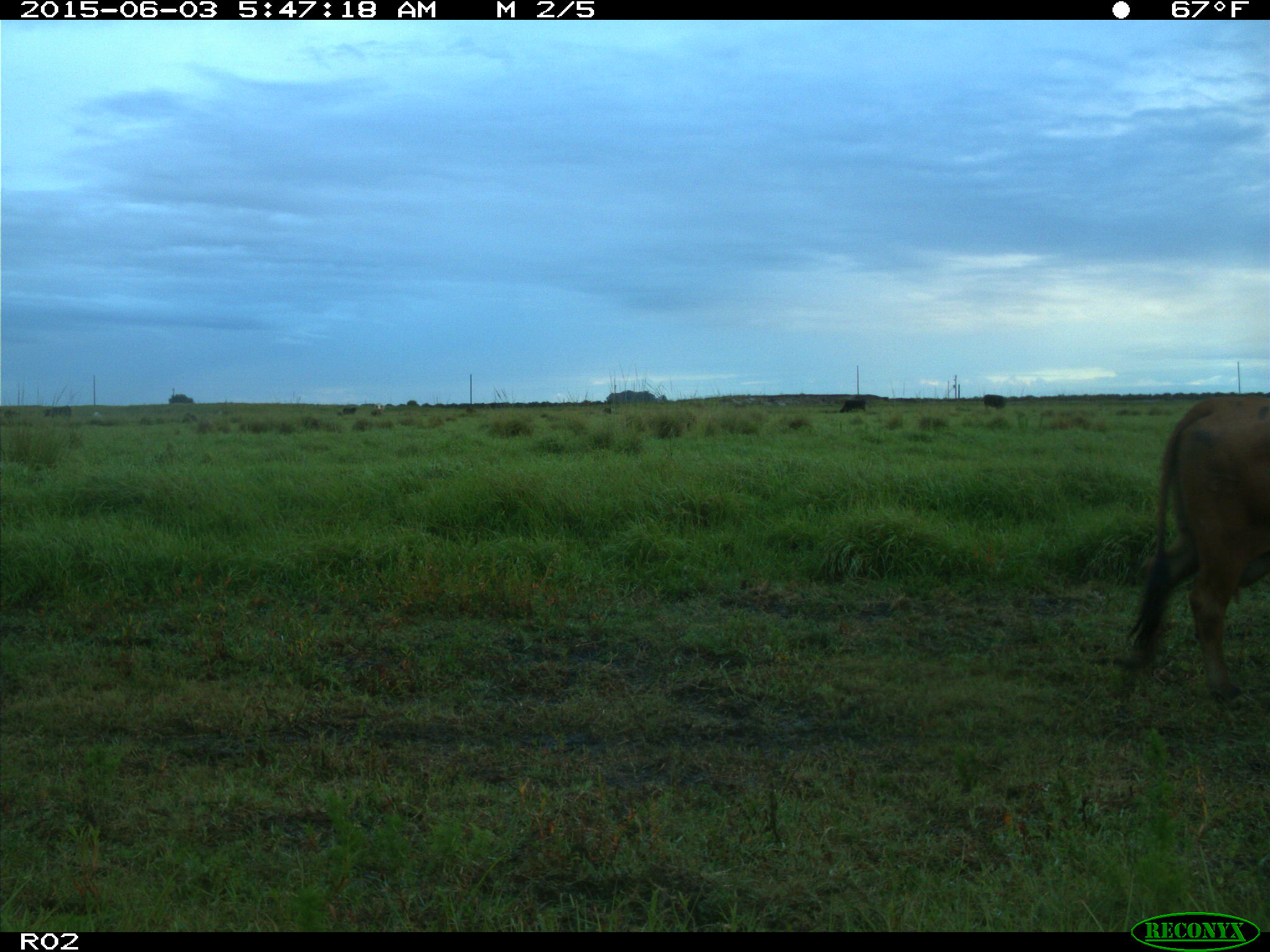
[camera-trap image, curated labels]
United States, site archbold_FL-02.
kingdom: Animalia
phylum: Chordata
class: Mammalia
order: Artiodactyla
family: Bovidae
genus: Bos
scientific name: Bos taurus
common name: domestic cow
Bos taurus (domestic cow).